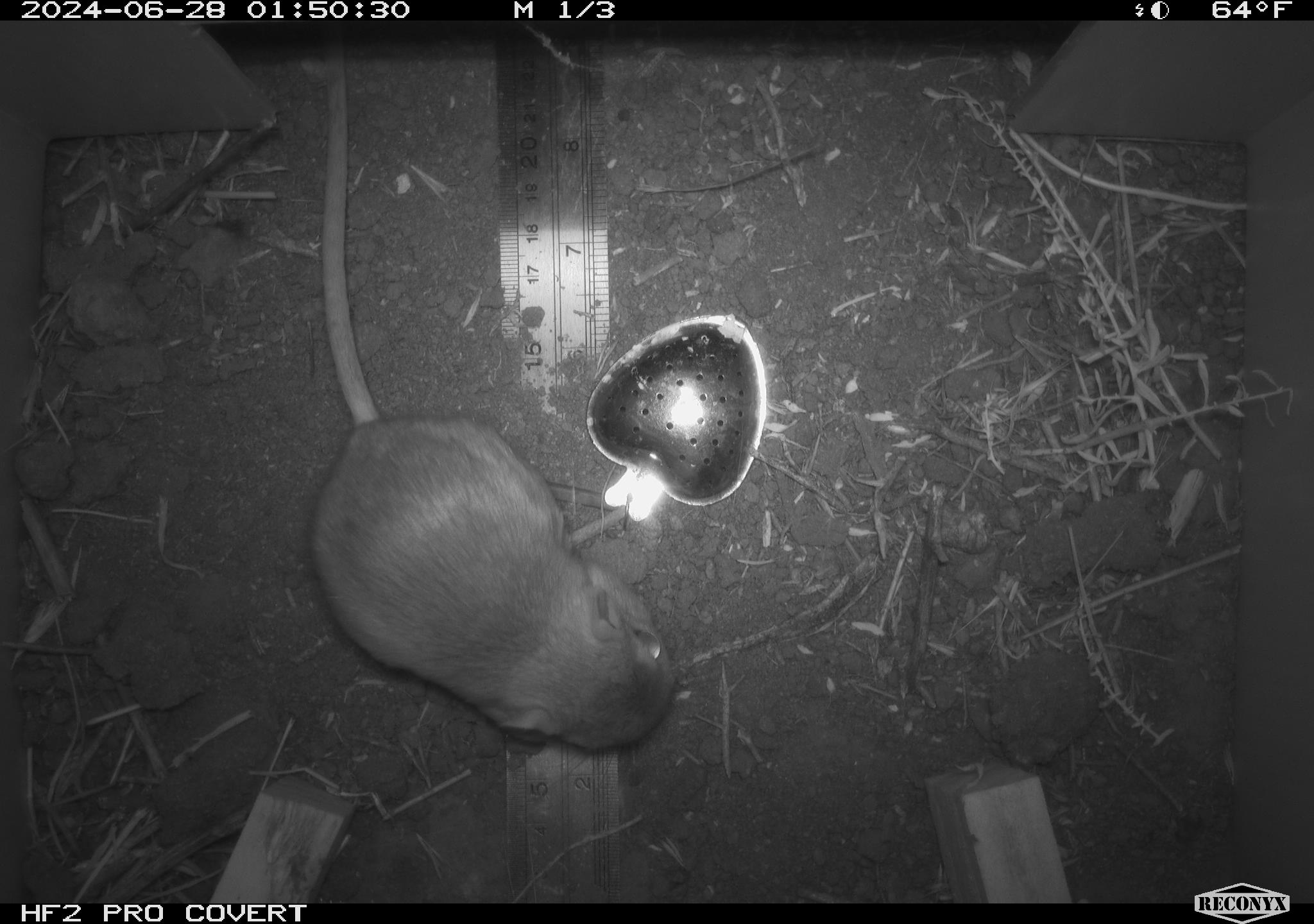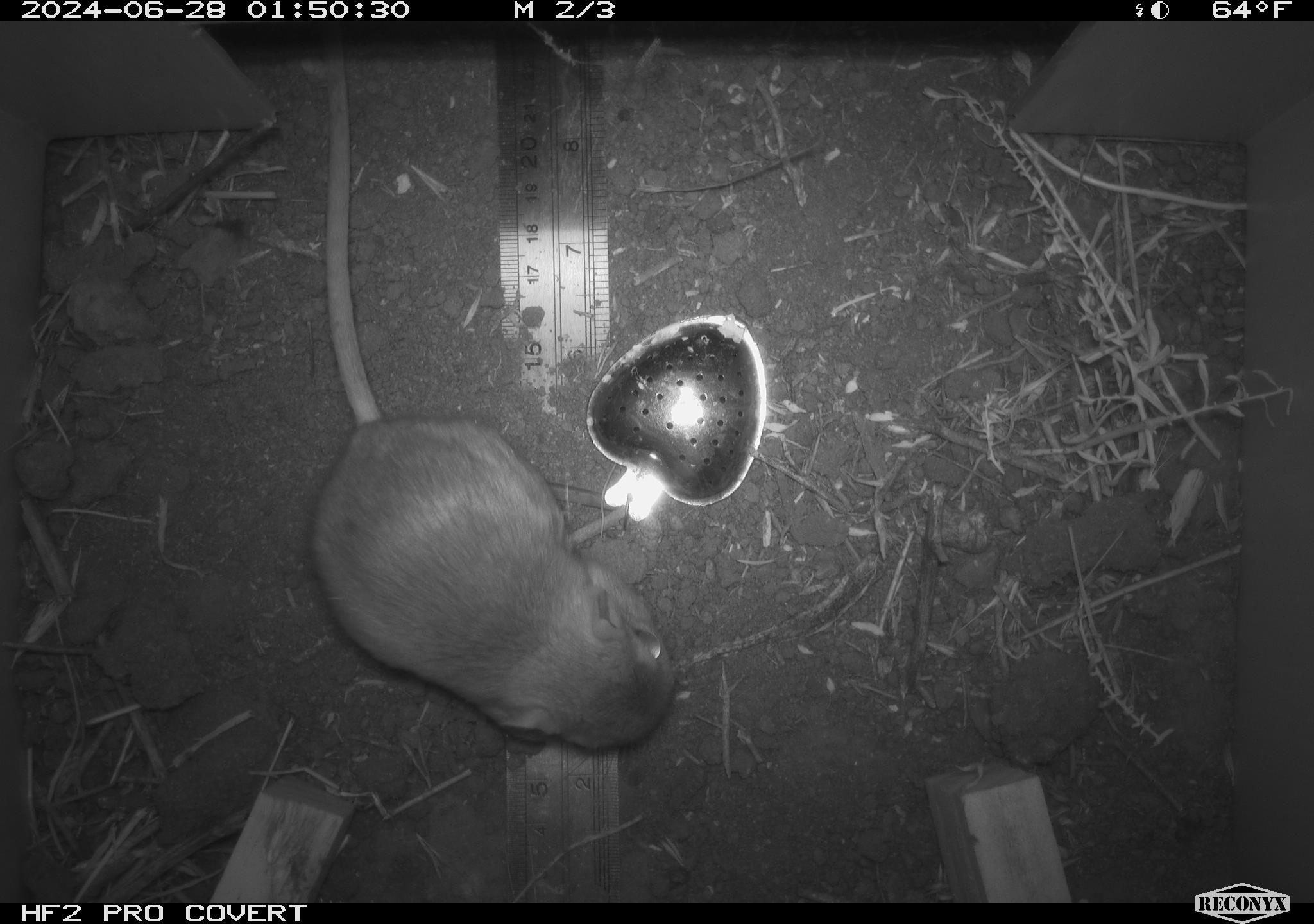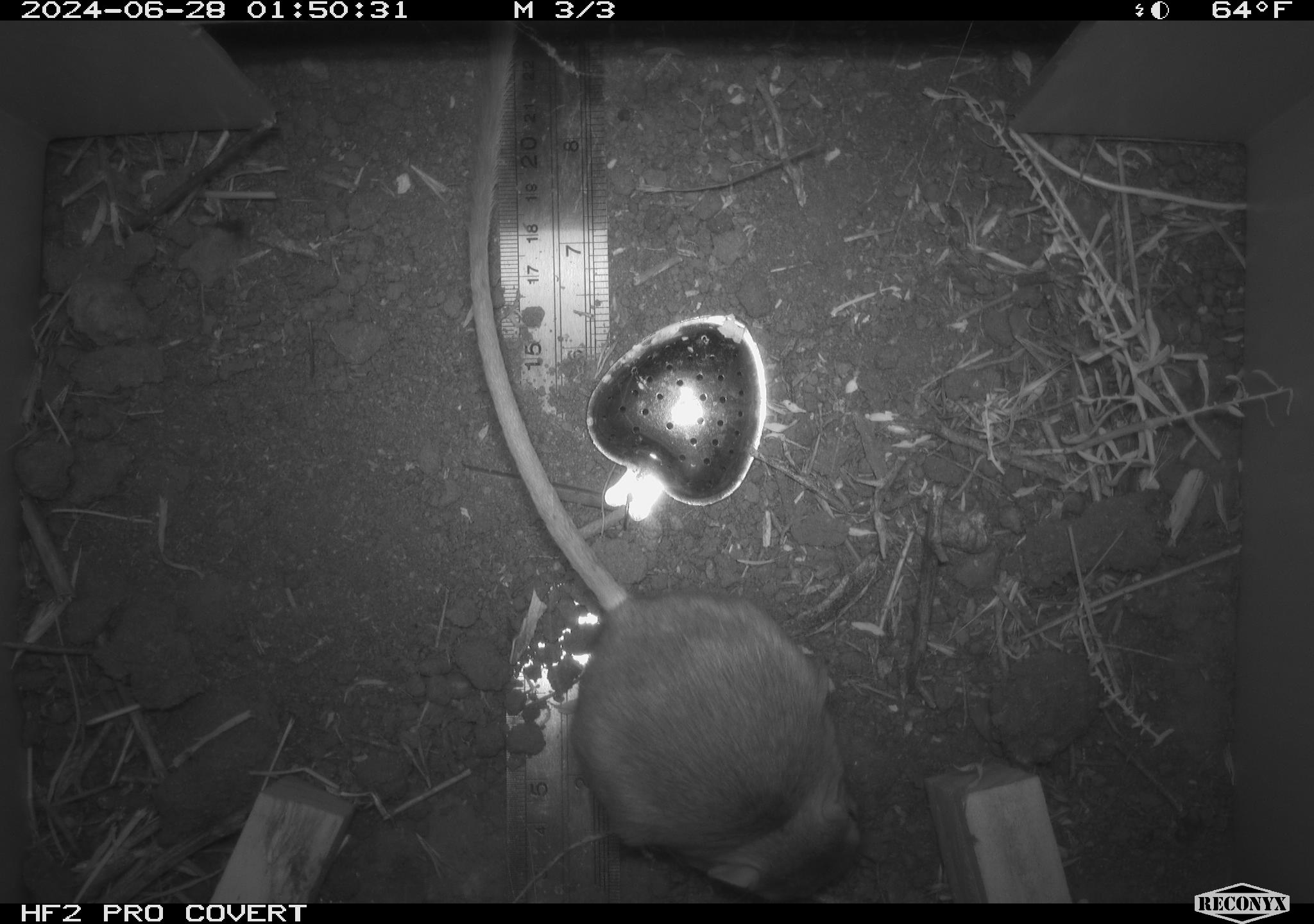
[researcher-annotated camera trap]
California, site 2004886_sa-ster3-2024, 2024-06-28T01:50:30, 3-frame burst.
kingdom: Animalia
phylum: Chordata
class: Mammalia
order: Rodentia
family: Heteromyidae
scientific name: Heteromyidae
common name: kangaroo rats and pocket mice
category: heteromyidae family